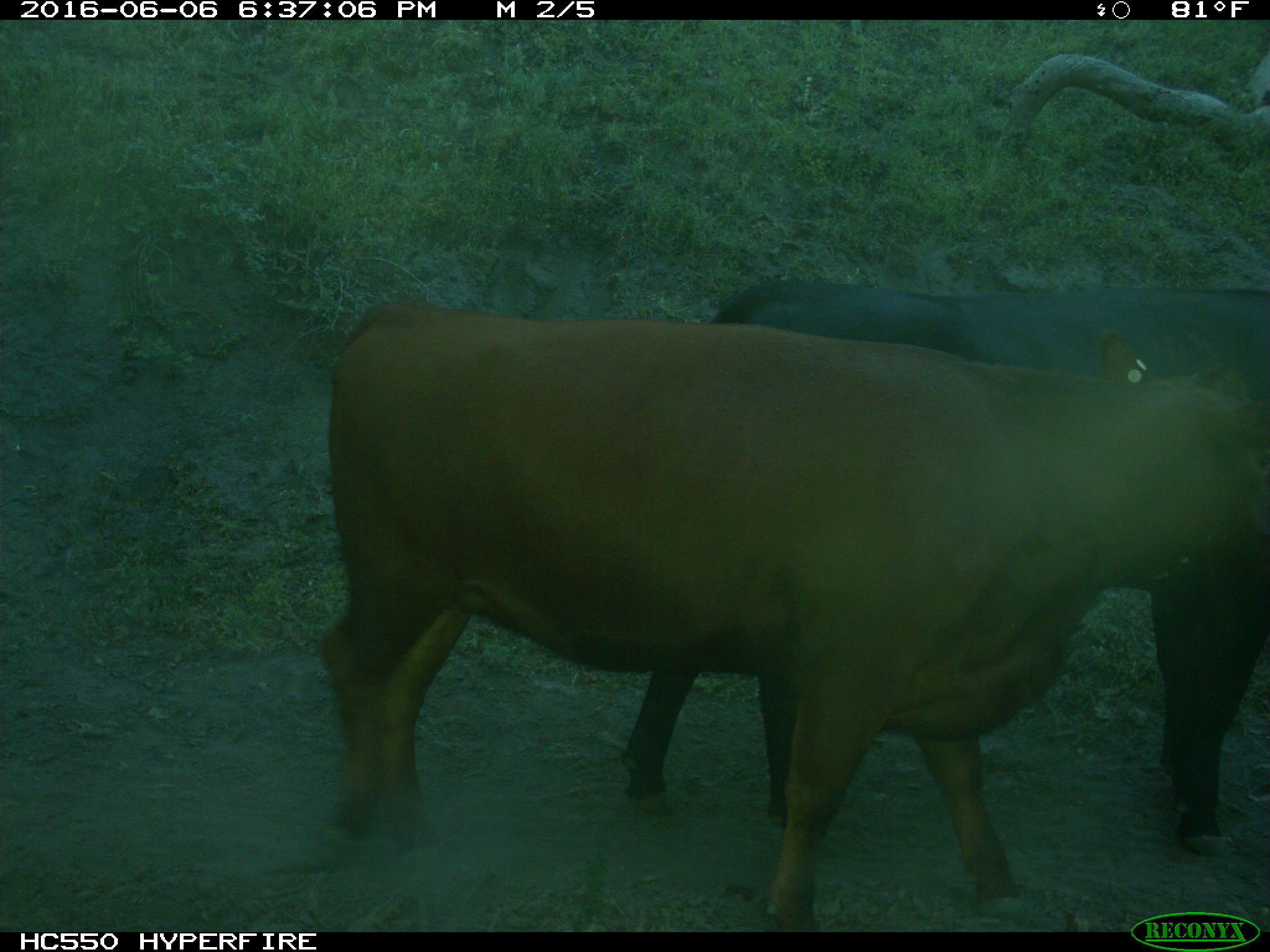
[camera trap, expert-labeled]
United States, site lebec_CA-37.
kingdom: Animalia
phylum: Chordata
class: Mammalia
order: Artiodactyla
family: Bovidae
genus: Bos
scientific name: Bos taurus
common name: domestic cow